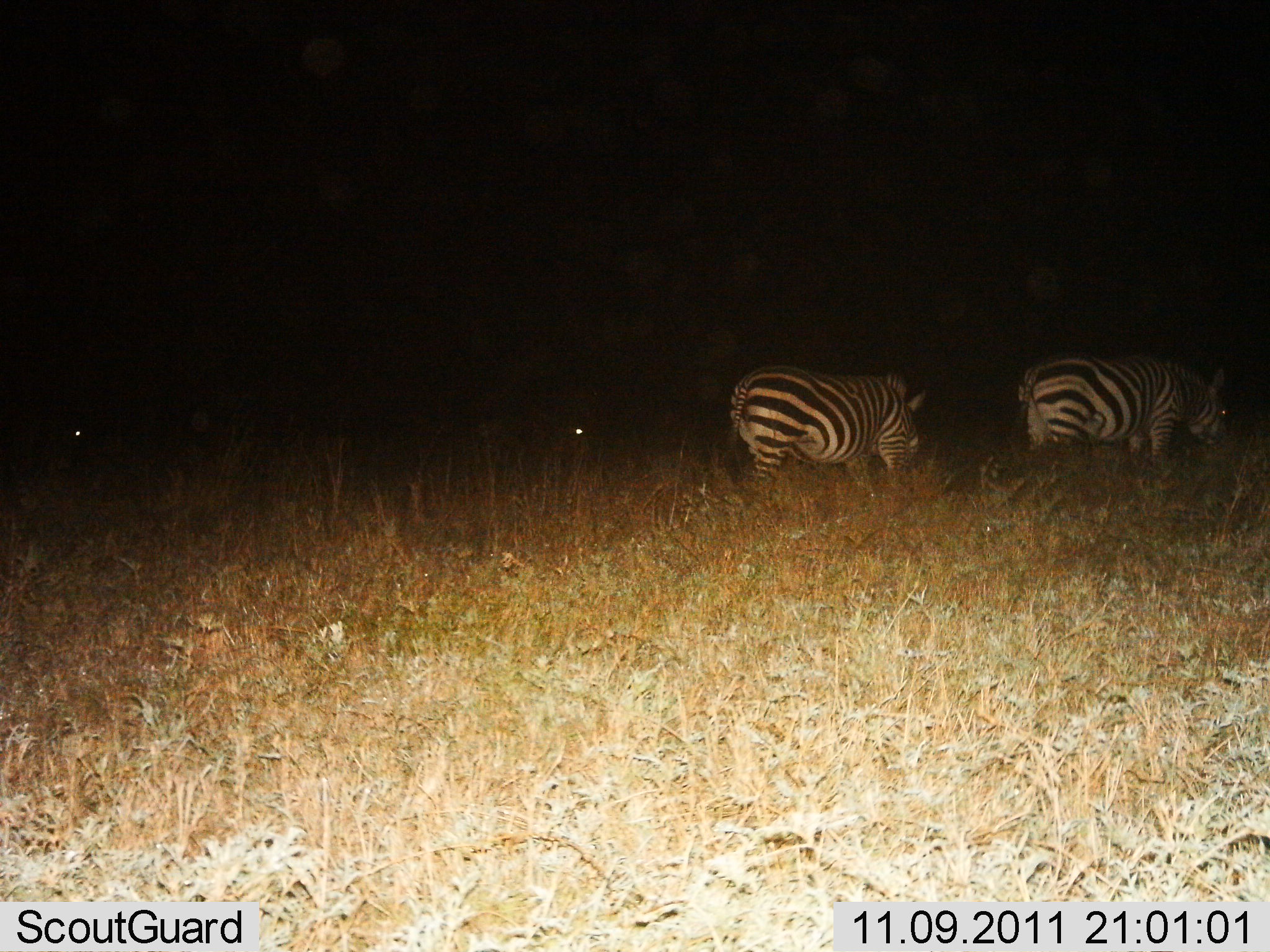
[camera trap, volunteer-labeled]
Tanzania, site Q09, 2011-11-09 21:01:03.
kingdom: Animalia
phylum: Chordata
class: Mammalia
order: Perissodactyla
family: Equidae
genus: Equus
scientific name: Equus quagga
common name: plains zebra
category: zebra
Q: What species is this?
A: Zebra (plains zebra) (Equus quagga).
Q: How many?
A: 2.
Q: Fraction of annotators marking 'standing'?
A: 27%.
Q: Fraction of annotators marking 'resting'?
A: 0%.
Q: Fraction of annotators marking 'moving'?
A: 18%.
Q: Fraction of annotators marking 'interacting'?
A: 0%.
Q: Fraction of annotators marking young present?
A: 0%.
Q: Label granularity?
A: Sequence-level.